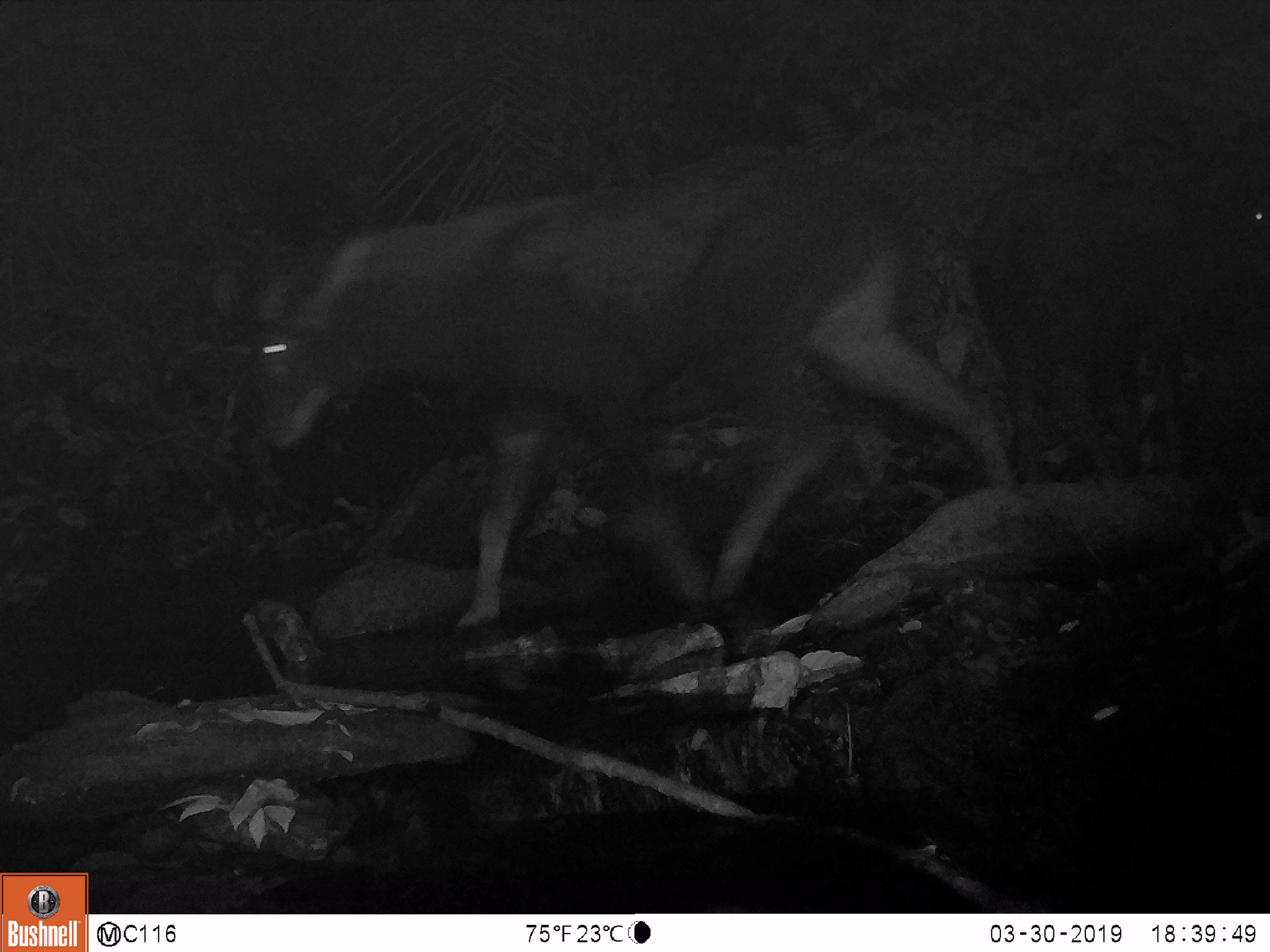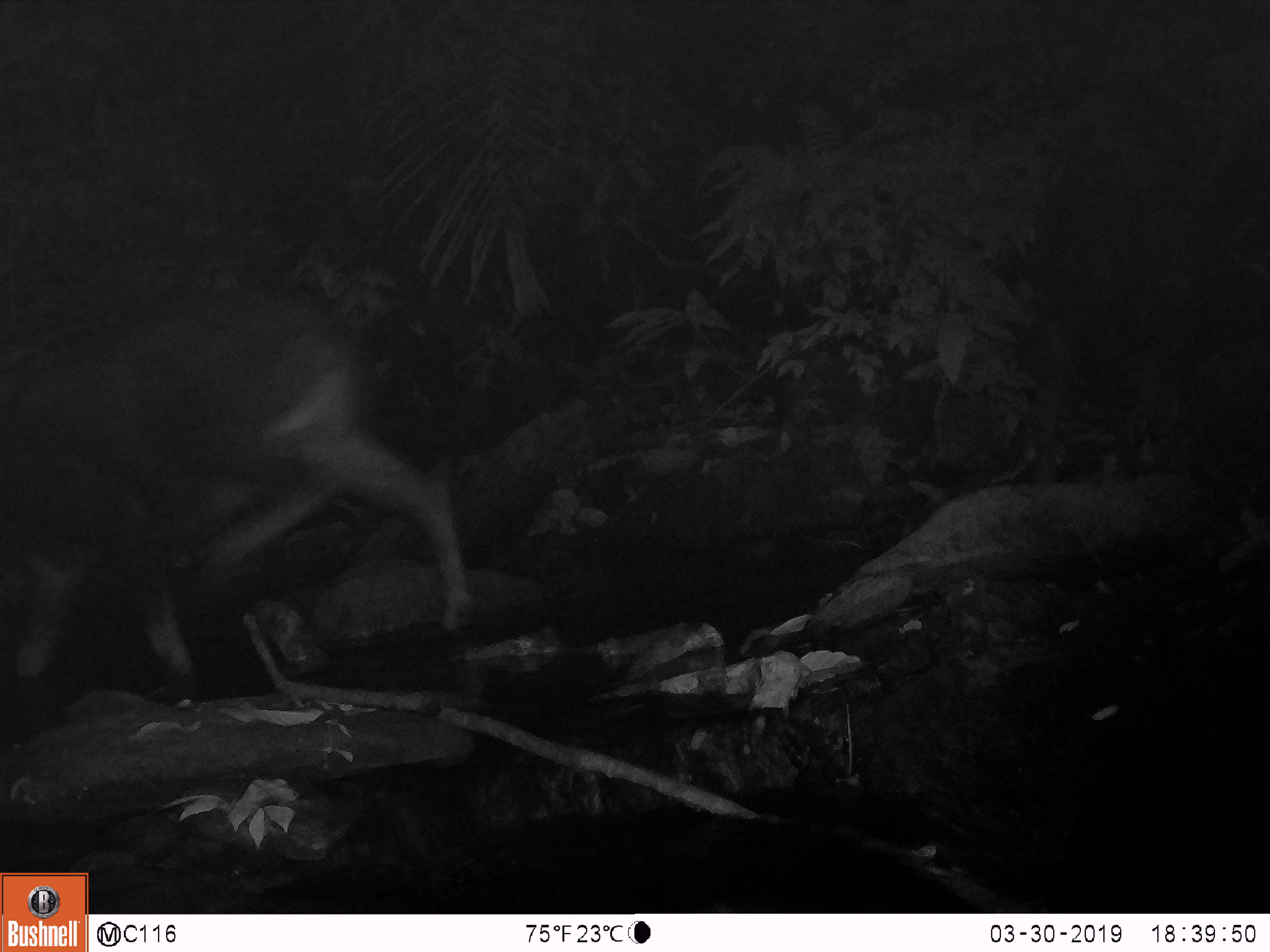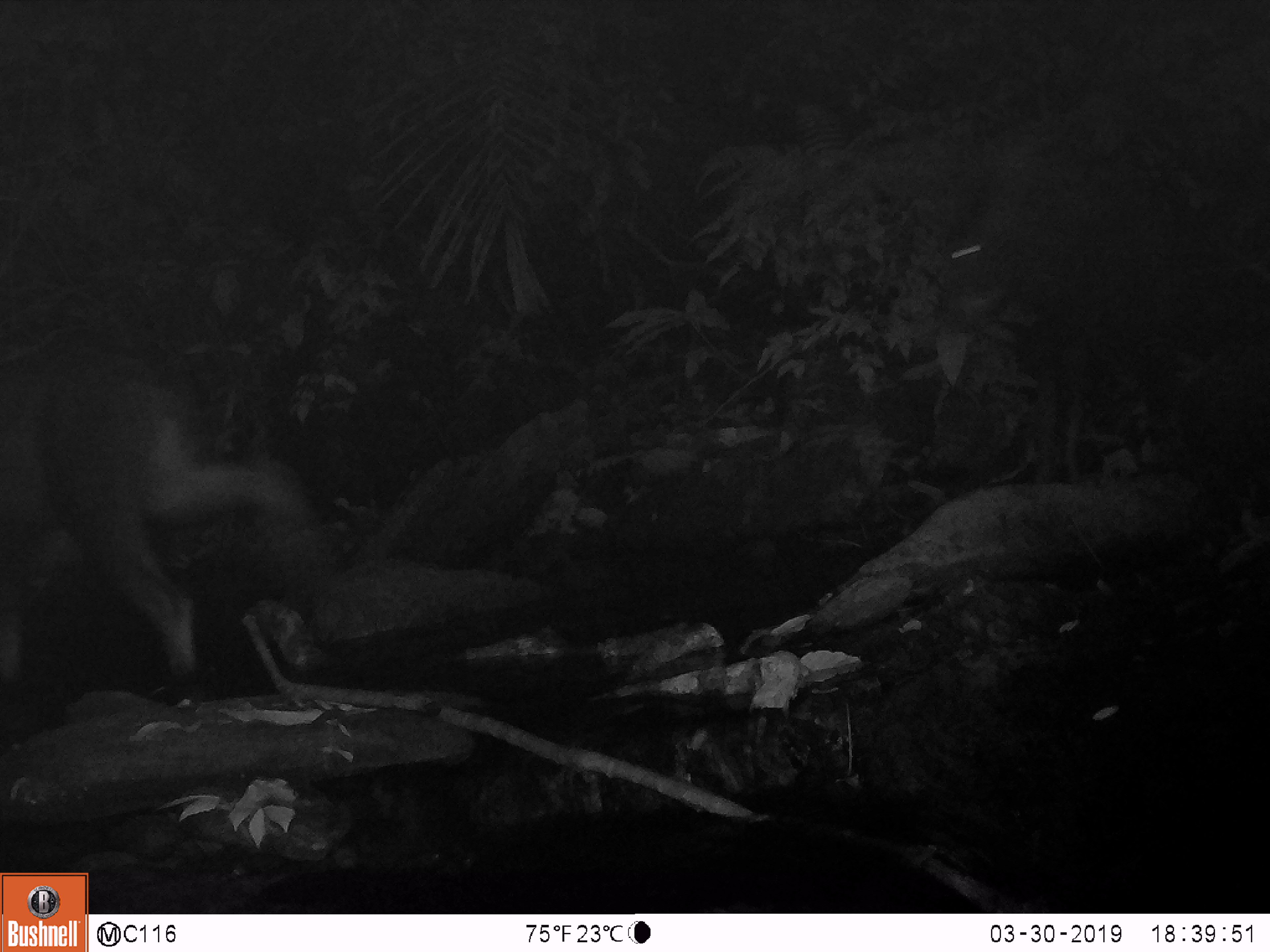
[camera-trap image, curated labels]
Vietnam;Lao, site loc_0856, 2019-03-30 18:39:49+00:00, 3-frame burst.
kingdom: Animalia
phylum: Chordata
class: Mammalia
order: Artiodactyla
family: Bovidae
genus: Capricornis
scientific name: Capricornis sumatraensis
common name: chinese serow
Chinese serow (Capricornis sumatraensis). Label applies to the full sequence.